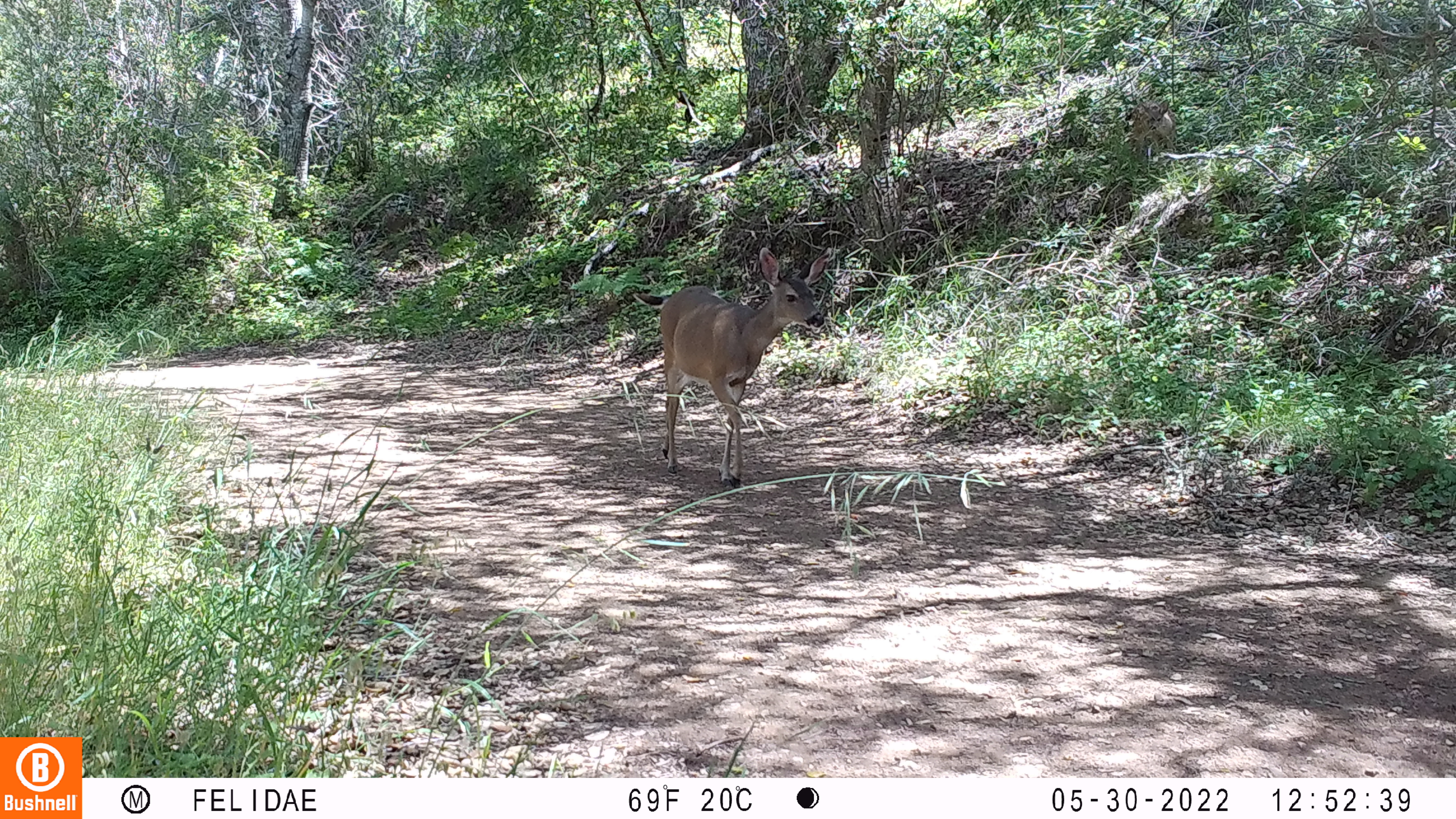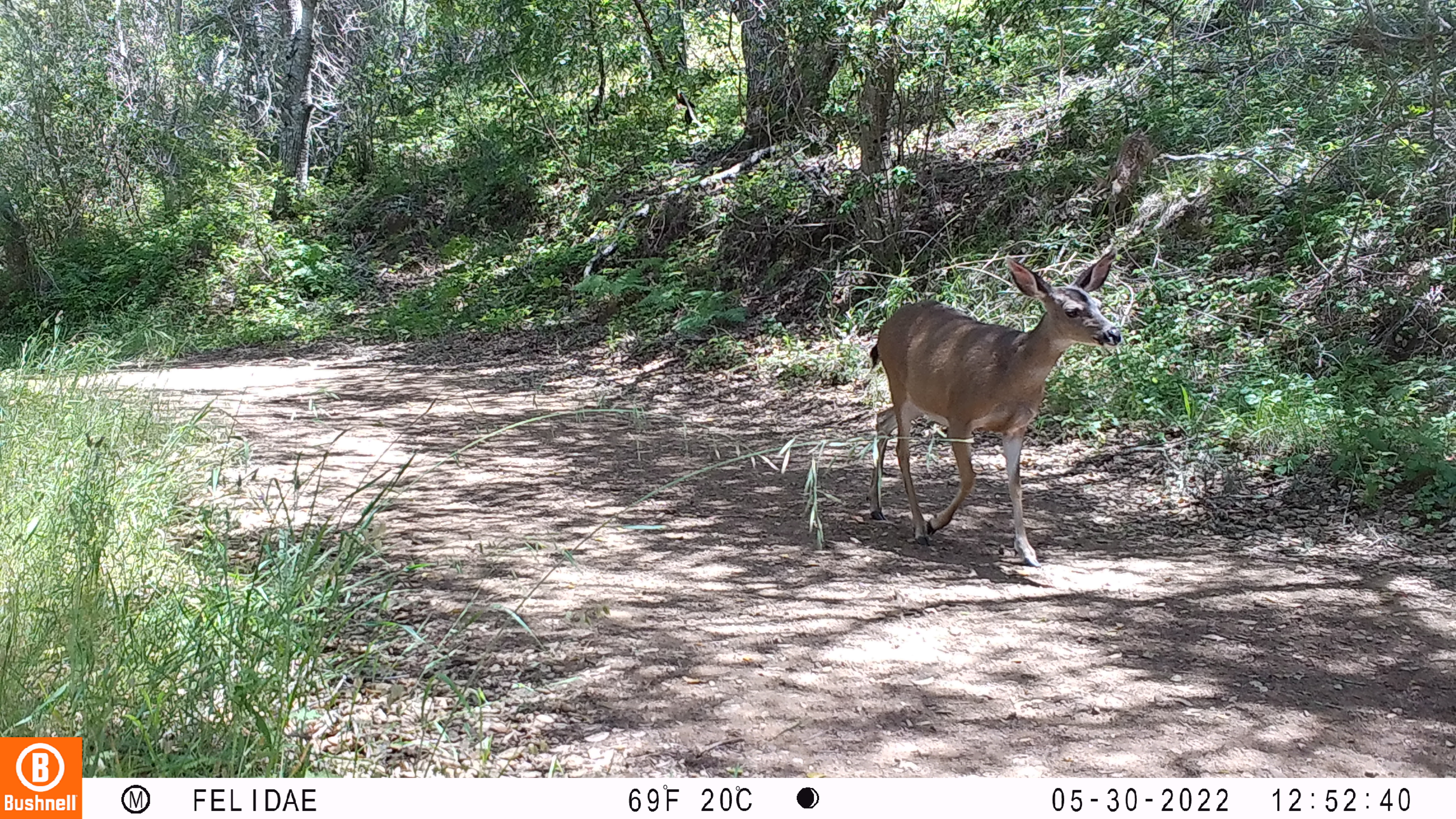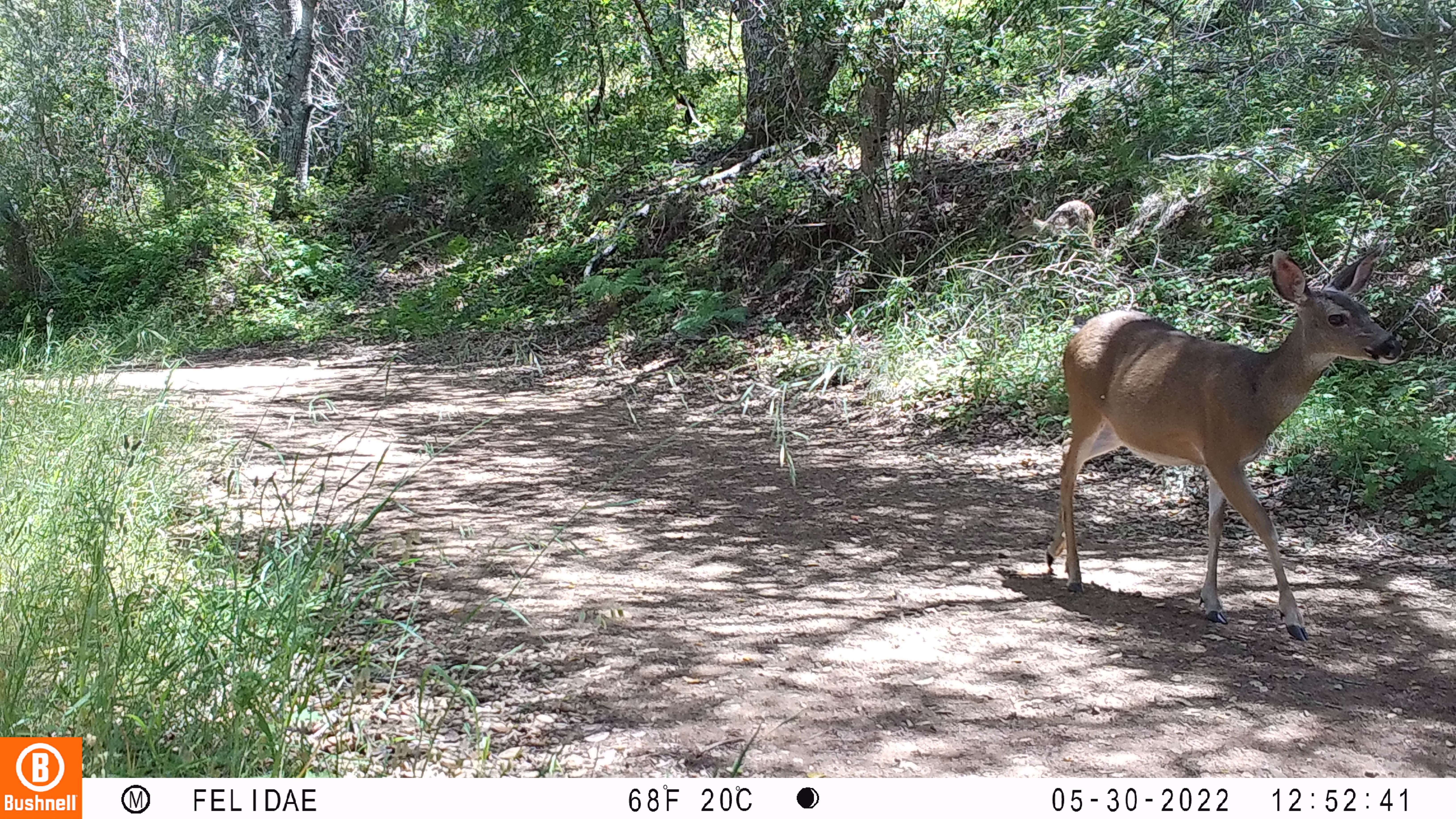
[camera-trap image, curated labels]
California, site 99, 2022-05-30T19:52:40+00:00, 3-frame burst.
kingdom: Animalia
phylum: Chordata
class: Mammalia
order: Artiodactyla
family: Cervidae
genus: Odocoileus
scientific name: Odocoileus hemionus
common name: mule deer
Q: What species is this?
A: Mule deer (Odocoileus hemionus).